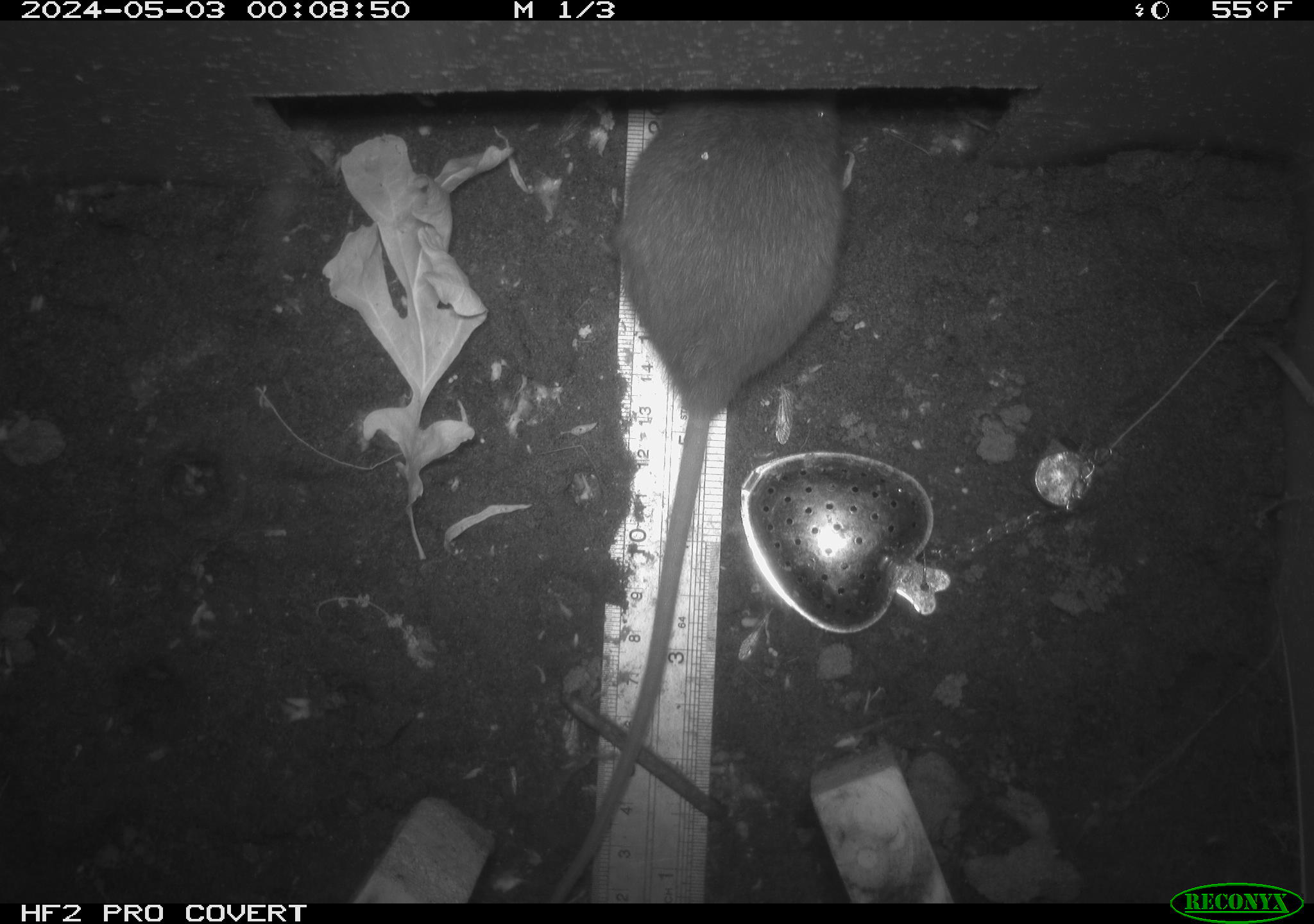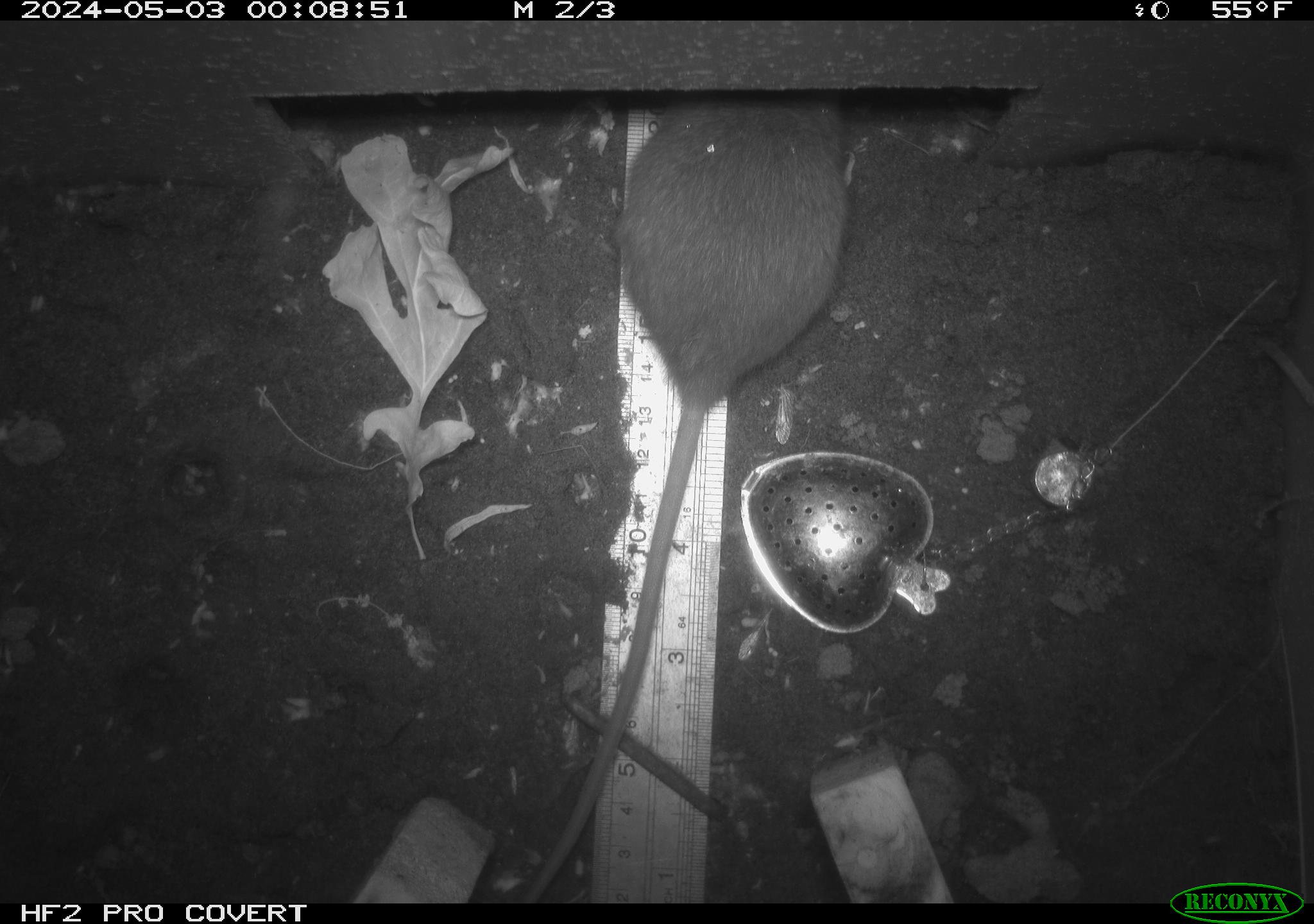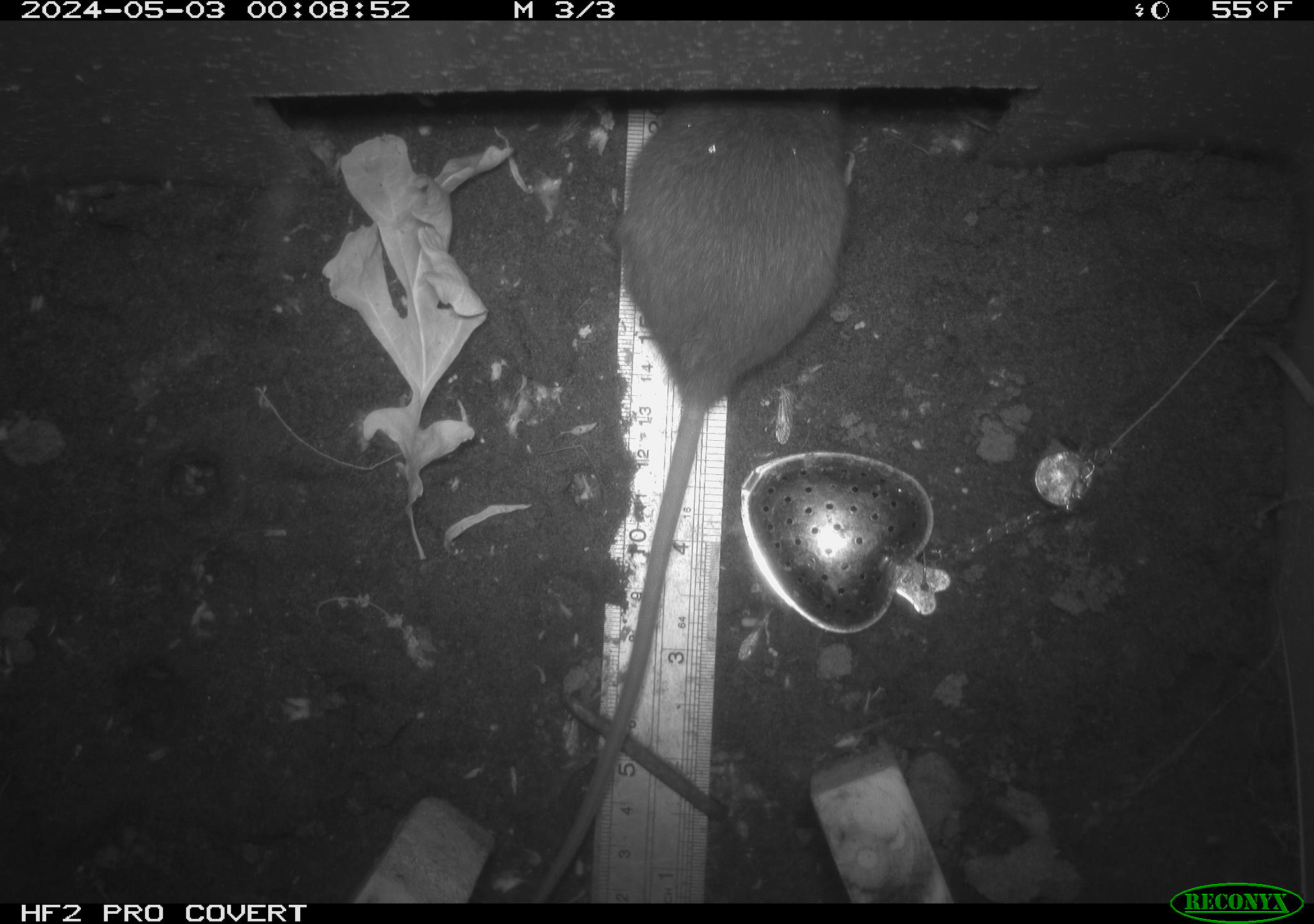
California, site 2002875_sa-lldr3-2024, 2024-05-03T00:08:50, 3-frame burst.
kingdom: Animalia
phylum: Chordata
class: Mammalia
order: Rodentia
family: Muridae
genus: Rattus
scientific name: Rattus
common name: rat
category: rattus species